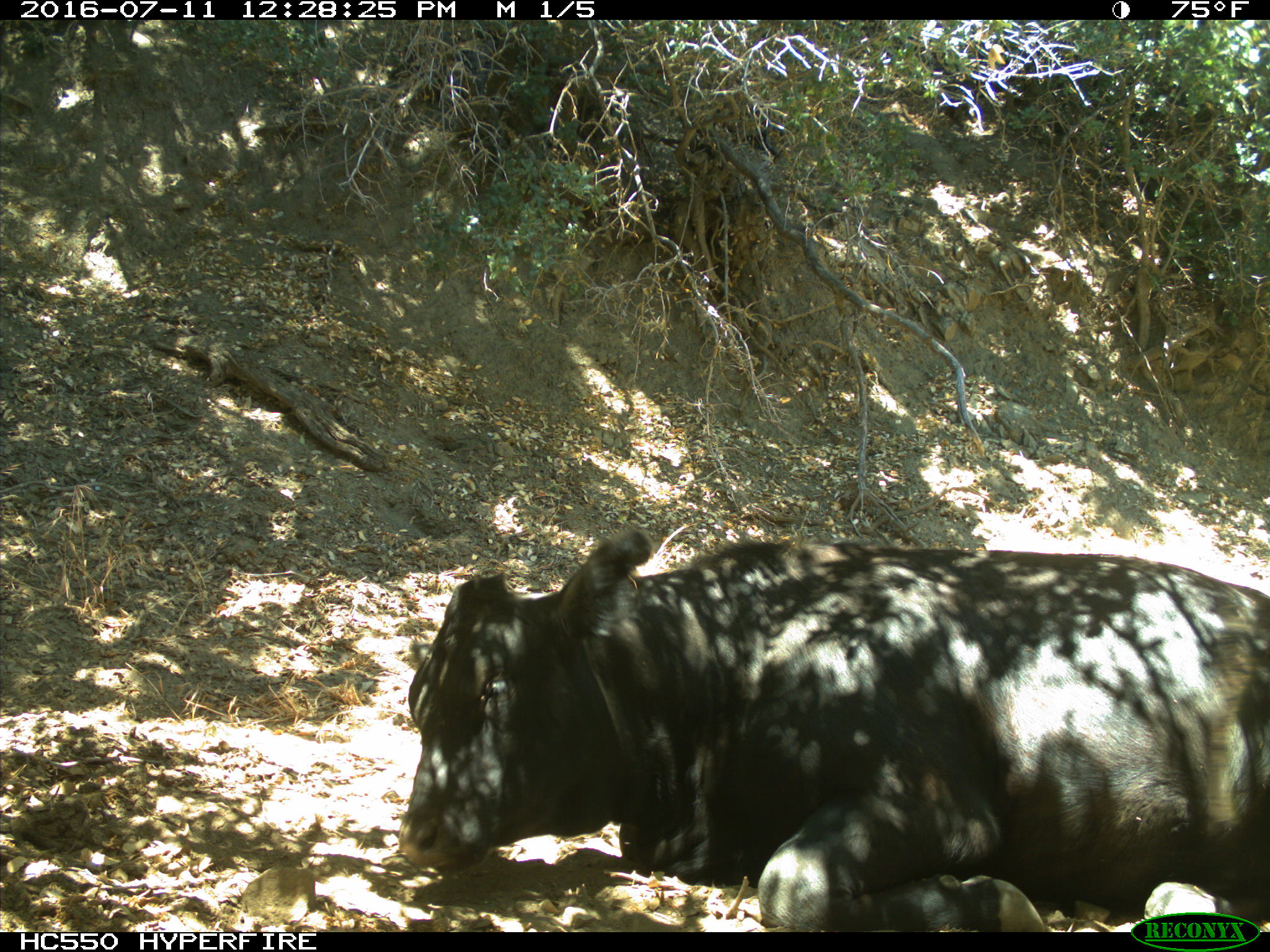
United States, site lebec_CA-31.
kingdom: Animalia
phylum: Chordata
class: Mammalia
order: Artiodactyla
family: Bovidae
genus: Bos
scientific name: Bos taurus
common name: domestic cow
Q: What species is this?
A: Bos taurus (domestic cow).